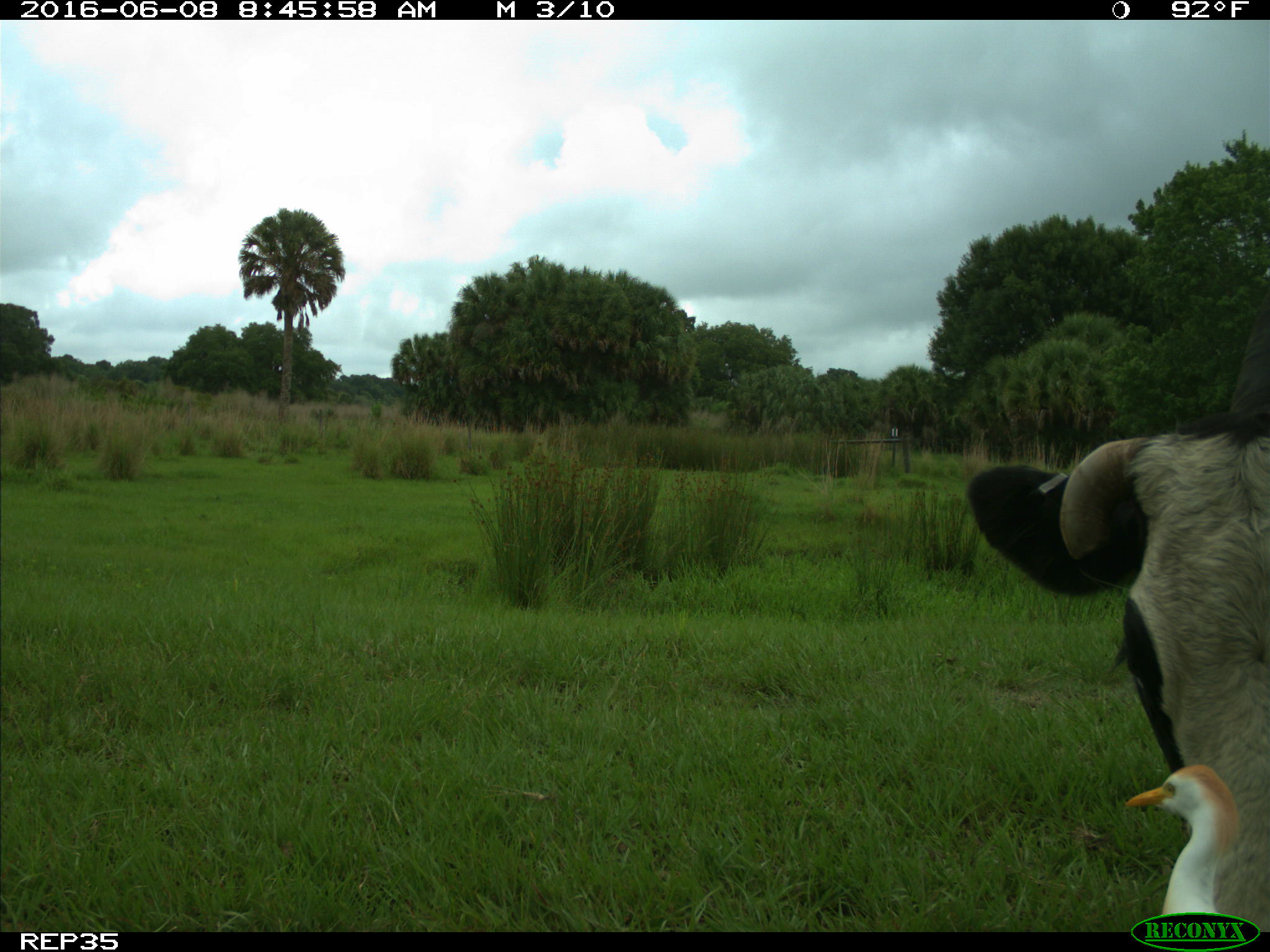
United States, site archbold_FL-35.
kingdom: Animalia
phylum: Chordata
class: Mammalia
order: Artiodactyla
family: Bovidae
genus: Bos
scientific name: Bos taurus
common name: domestic cow